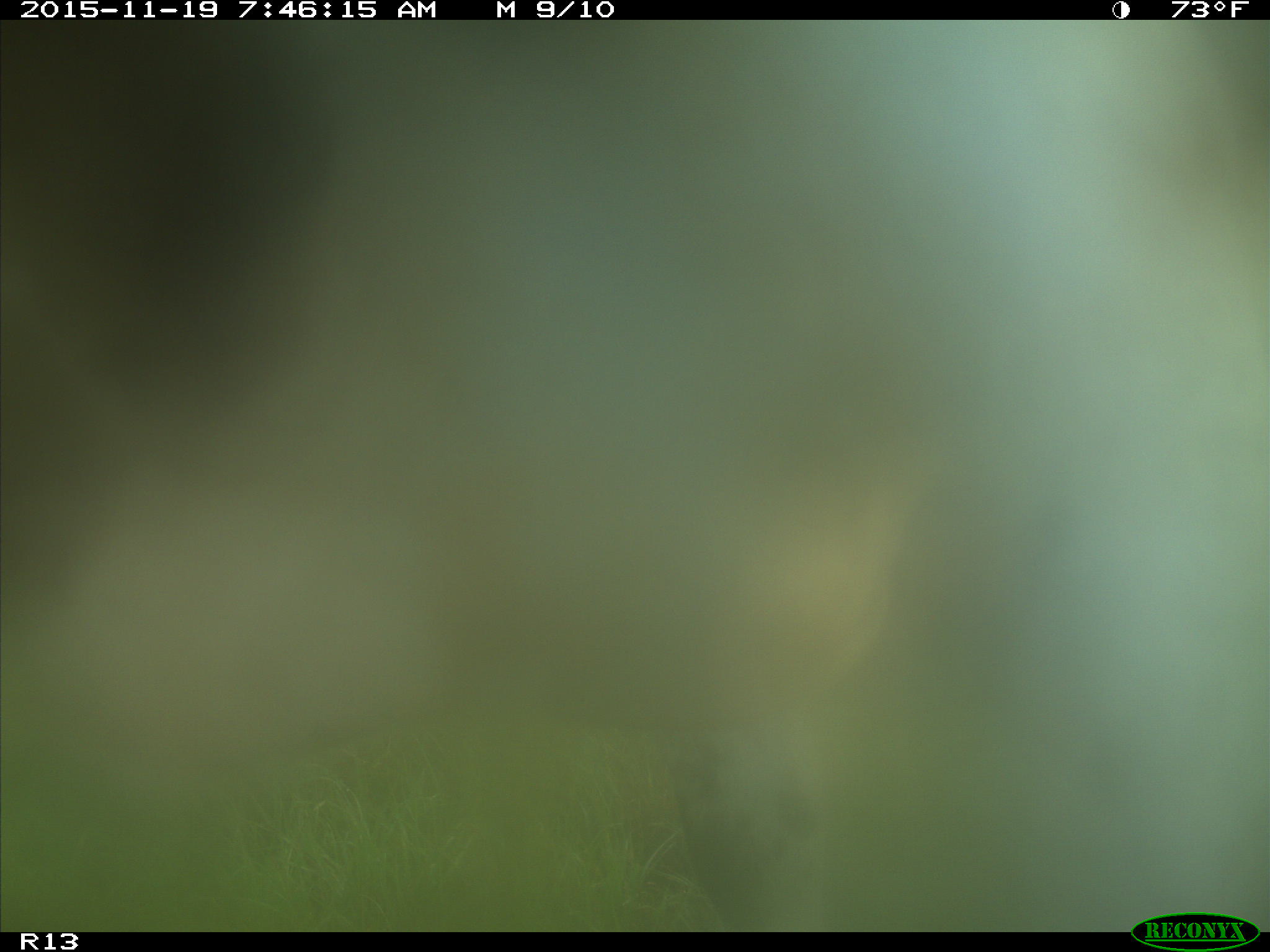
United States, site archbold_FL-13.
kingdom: Animalia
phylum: Chordata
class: Mammalia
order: Artiodactyla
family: Bovidae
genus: Bos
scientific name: Bos taurus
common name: domestic cow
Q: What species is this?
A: Bos taurus (domestic cow).